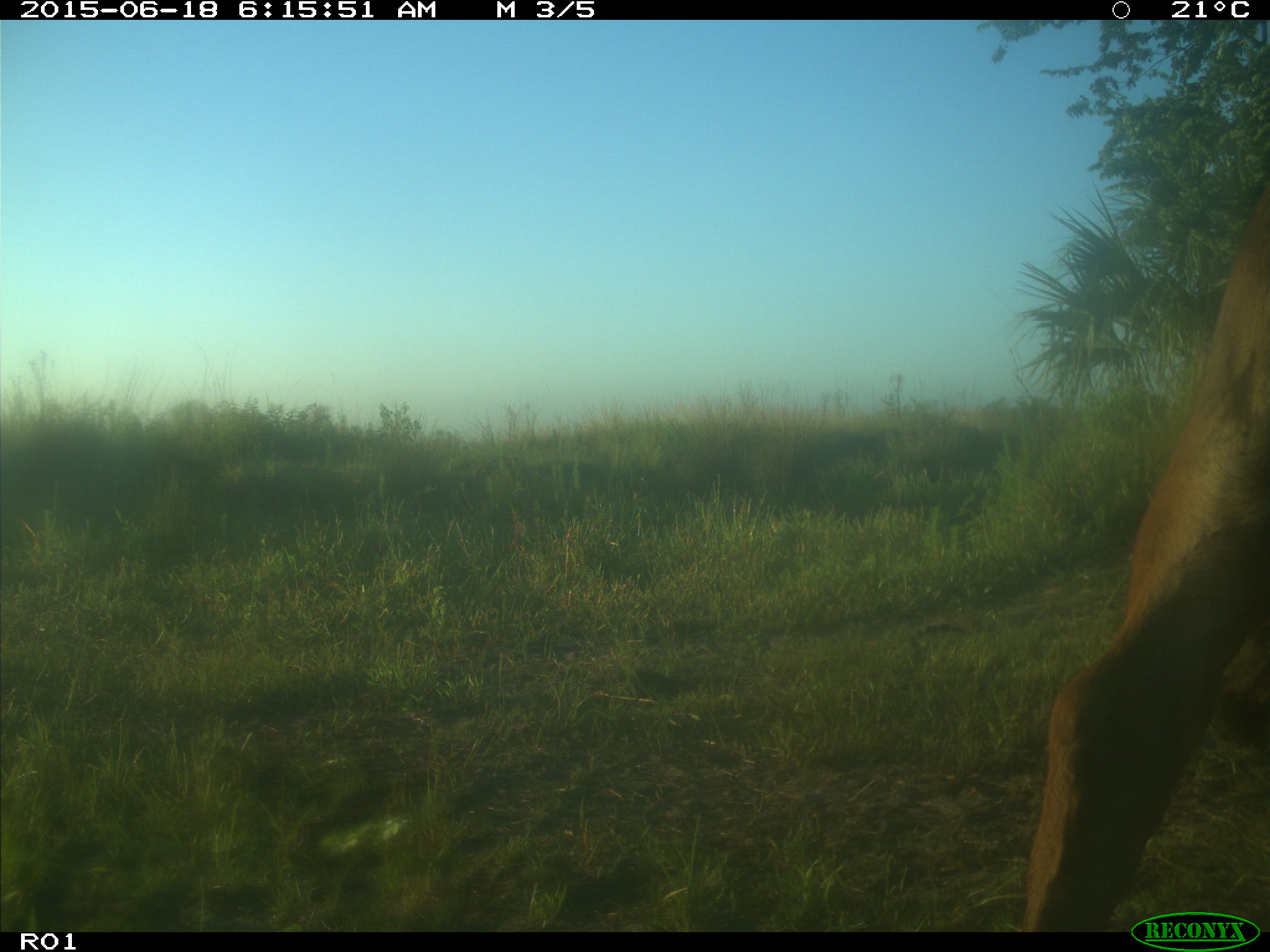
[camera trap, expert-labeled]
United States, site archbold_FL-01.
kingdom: Animalia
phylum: Chordata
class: Mammalia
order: Artiodactyla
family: Bovidae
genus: Bos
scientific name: Bos taurus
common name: domestic cow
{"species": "Bos taurus (domestic cow)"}